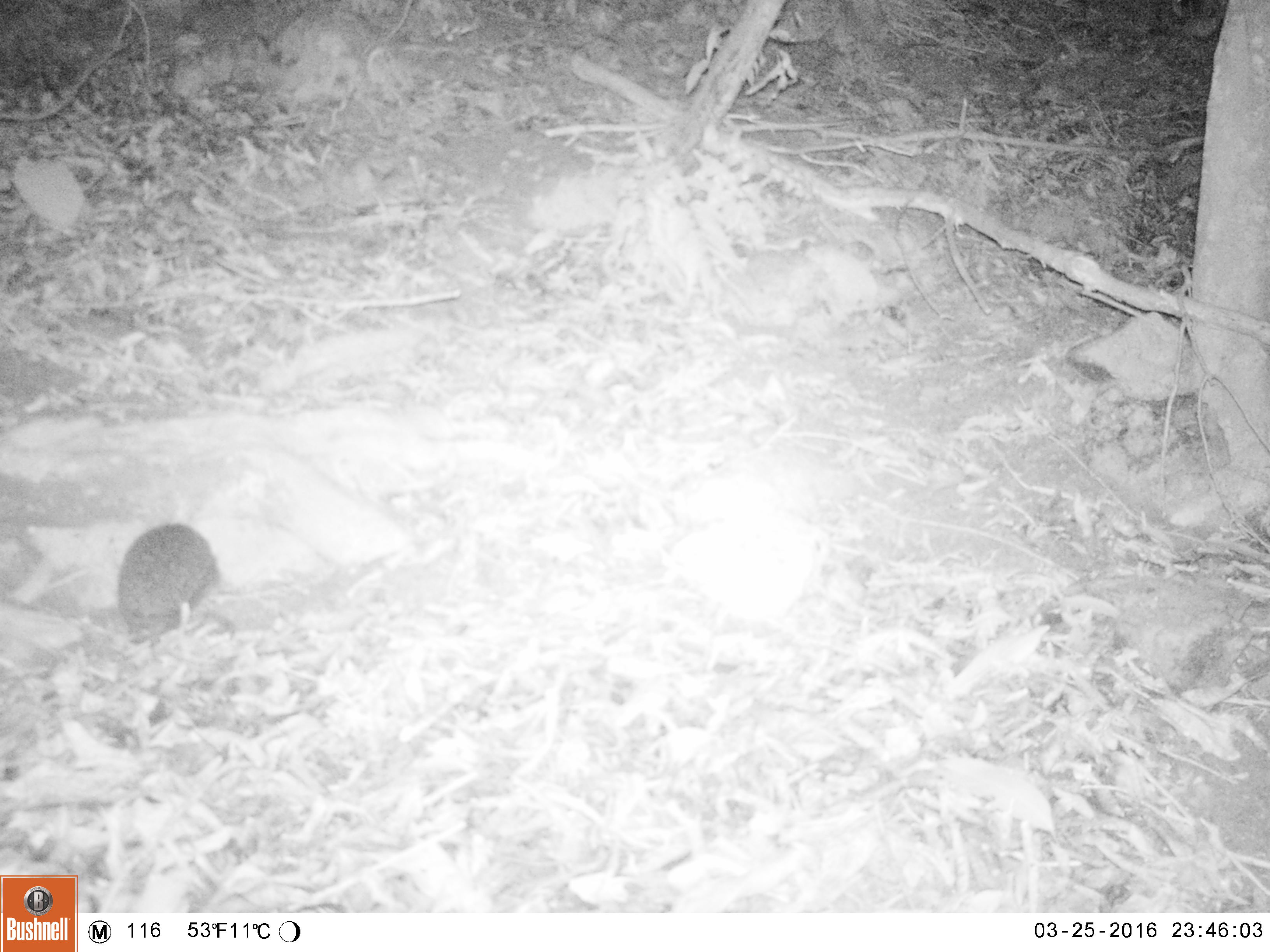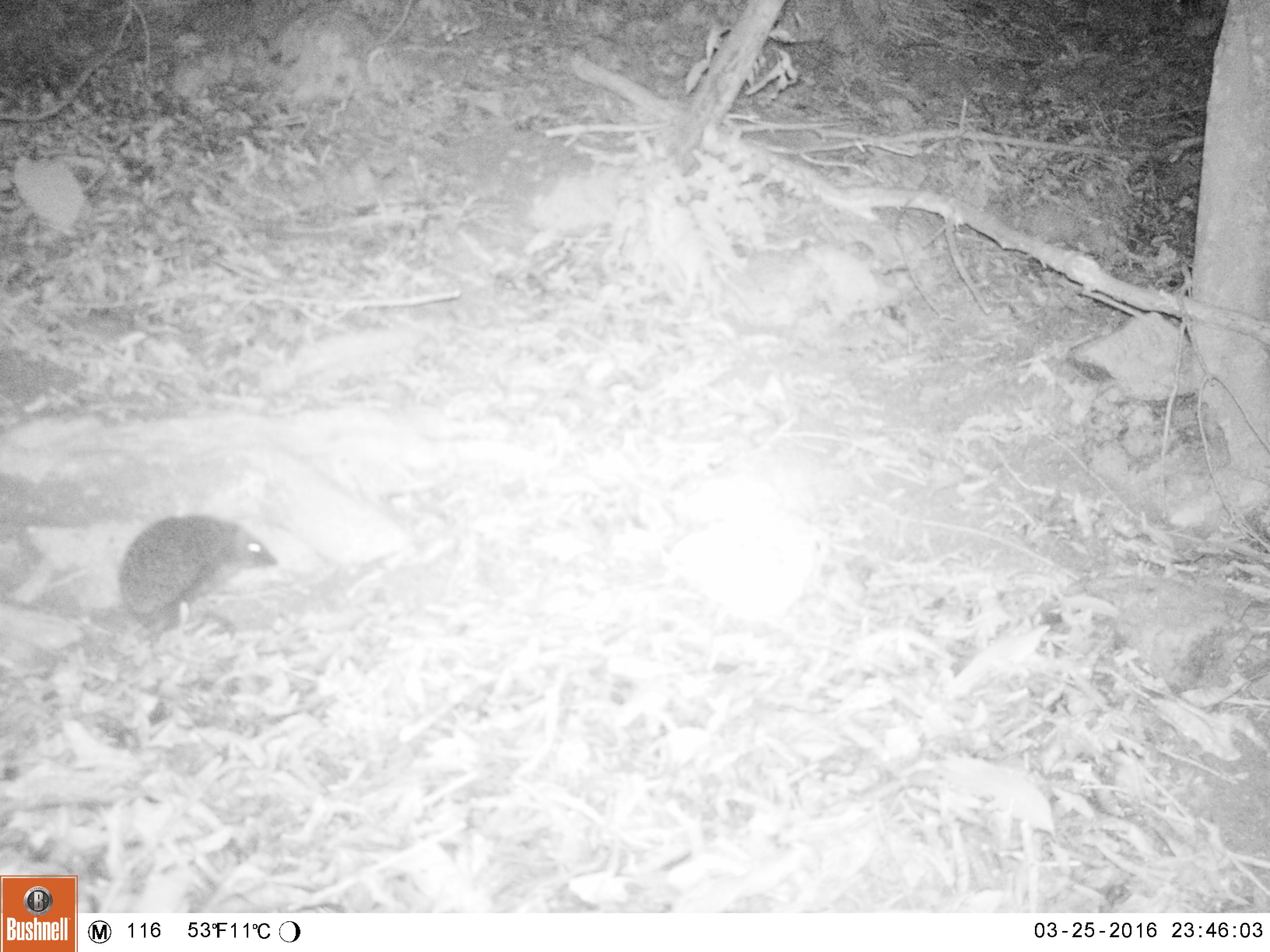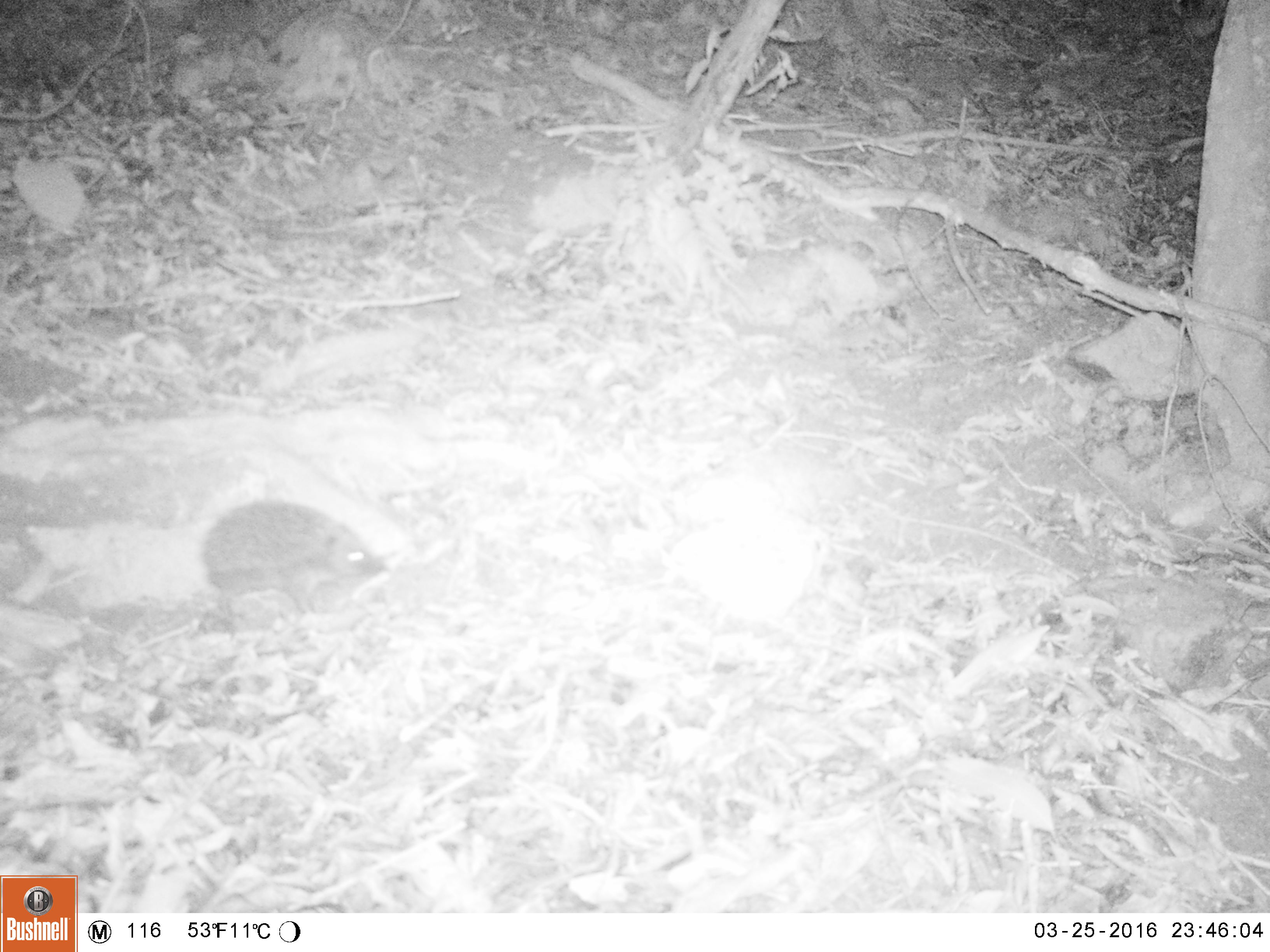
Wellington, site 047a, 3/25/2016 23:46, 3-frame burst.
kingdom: Animalia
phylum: Chordata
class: Mammalia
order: Eulipotyphla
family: Erinaceidae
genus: Erinaceus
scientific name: Erinaceus europaeus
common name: hedgehog